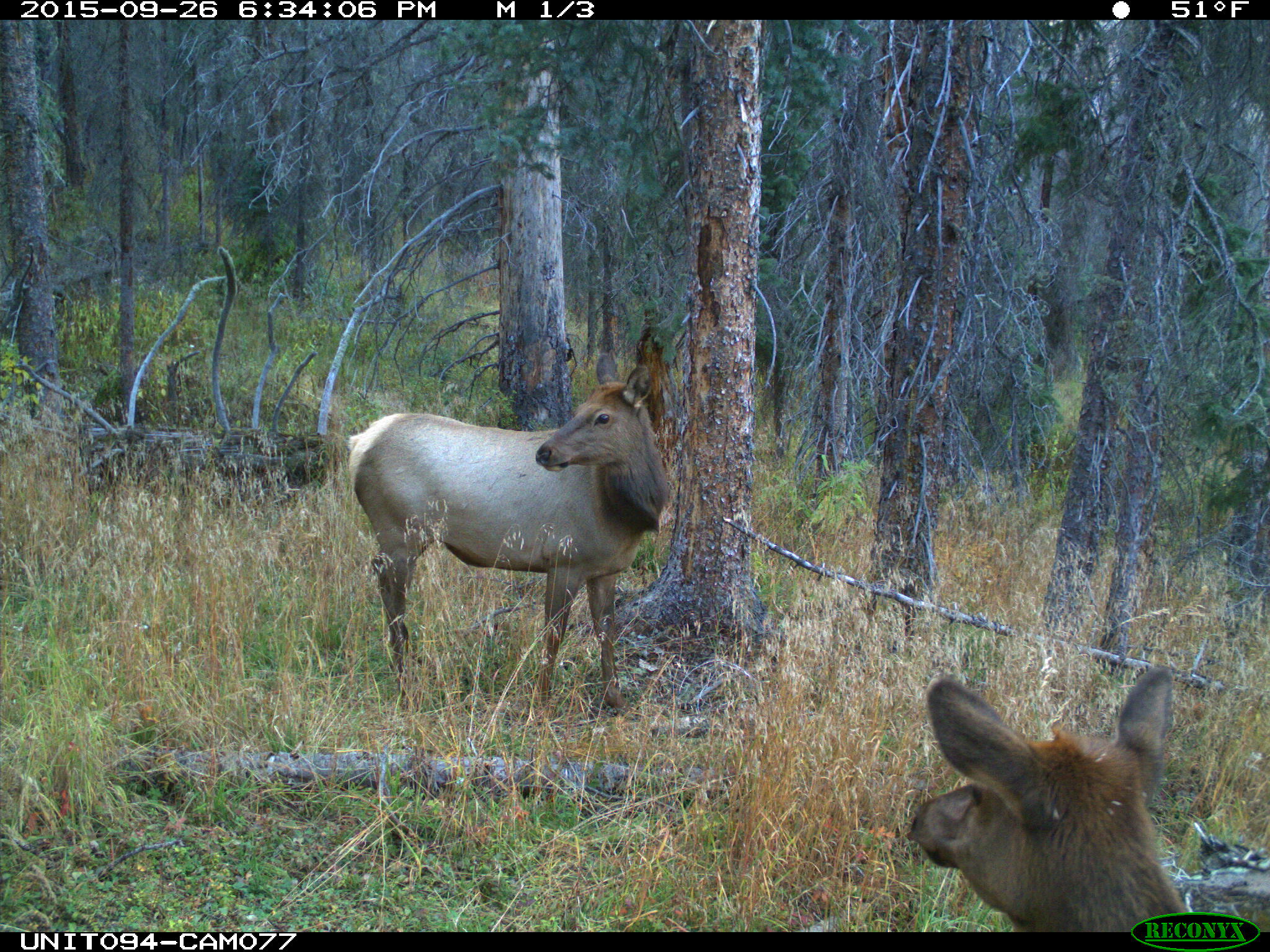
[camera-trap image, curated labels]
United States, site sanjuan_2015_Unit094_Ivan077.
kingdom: Animalia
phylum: Chordata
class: Mammalia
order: Artiodactyla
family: Cervidae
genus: Cervus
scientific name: Cervus elaphus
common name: red deer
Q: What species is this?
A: Cervus elaphus (red deer).